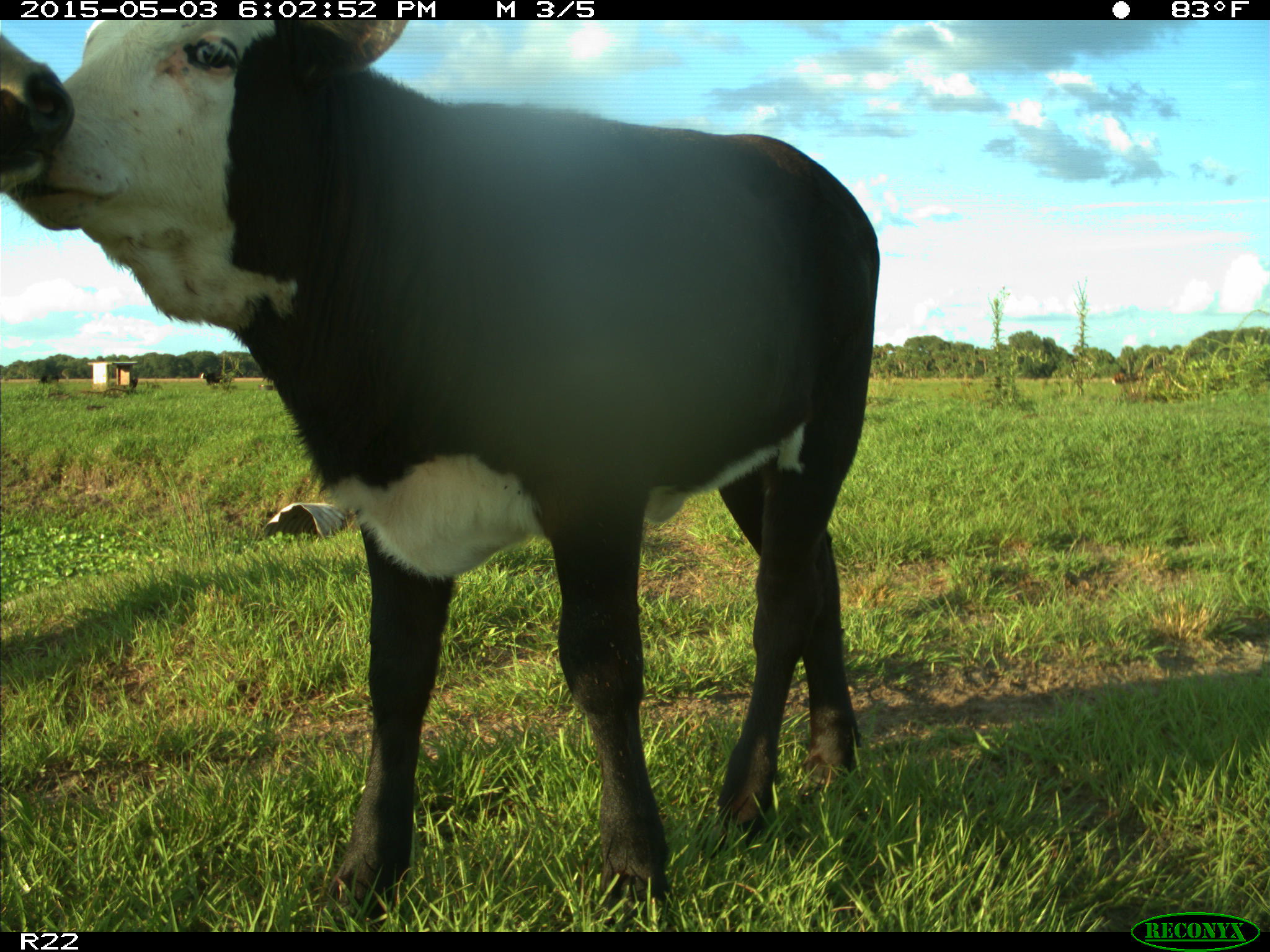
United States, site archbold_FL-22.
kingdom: Animalia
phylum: Chordata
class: Mammalia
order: Artiodactyla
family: Bovidae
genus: Bos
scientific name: Bos taurus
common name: domestic cow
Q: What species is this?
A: Bos taurus (domestic cow).